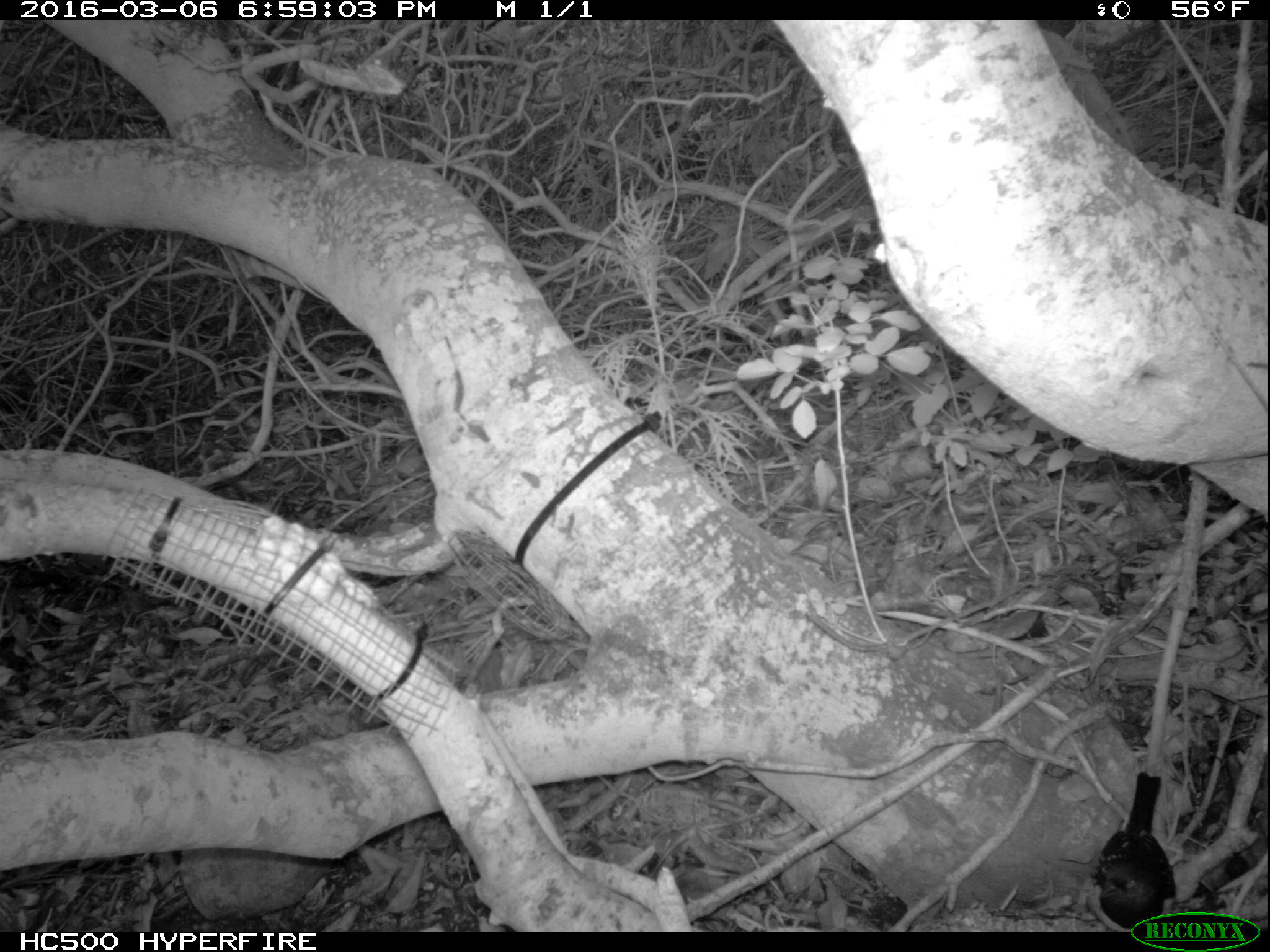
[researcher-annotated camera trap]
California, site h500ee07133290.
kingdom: Animalia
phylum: Chordata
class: Aves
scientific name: Aves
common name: bird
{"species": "bird (Aves)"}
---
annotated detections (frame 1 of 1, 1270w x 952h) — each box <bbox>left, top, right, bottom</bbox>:
bird: <bbox>1097, 773, 1175, 932</bbox>